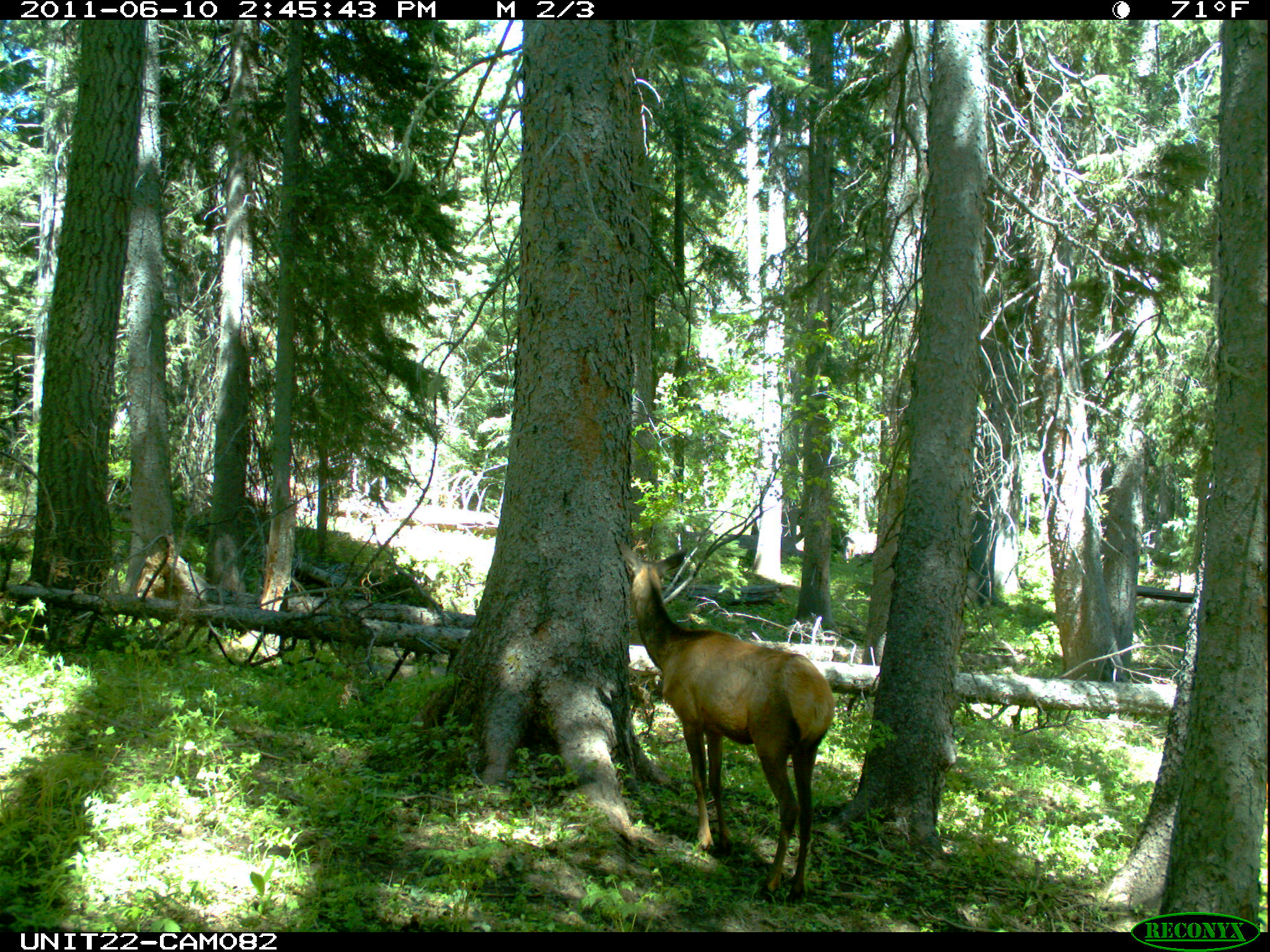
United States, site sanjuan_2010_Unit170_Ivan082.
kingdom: Animalia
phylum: Chordata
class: Mammalia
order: Artiodactyla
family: Cervidae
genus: Cervus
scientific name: Cervus elaphus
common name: red deer